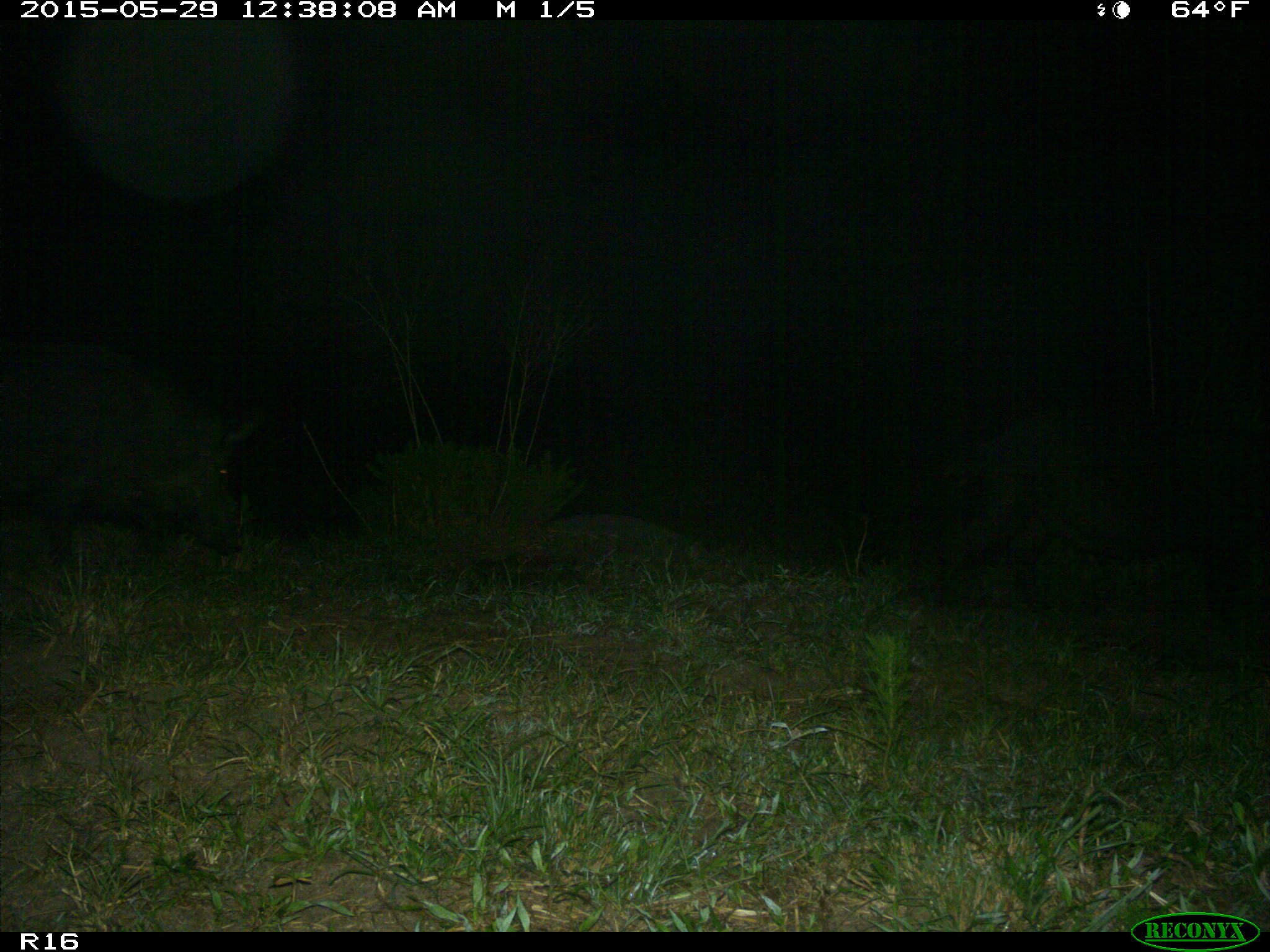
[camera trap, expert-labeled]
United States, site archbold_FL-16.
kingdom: Animalia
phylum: Chordata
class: Mammalia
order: Artiodactyla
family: Suidae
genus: Sus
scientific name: Sus scrofa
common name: wild boar